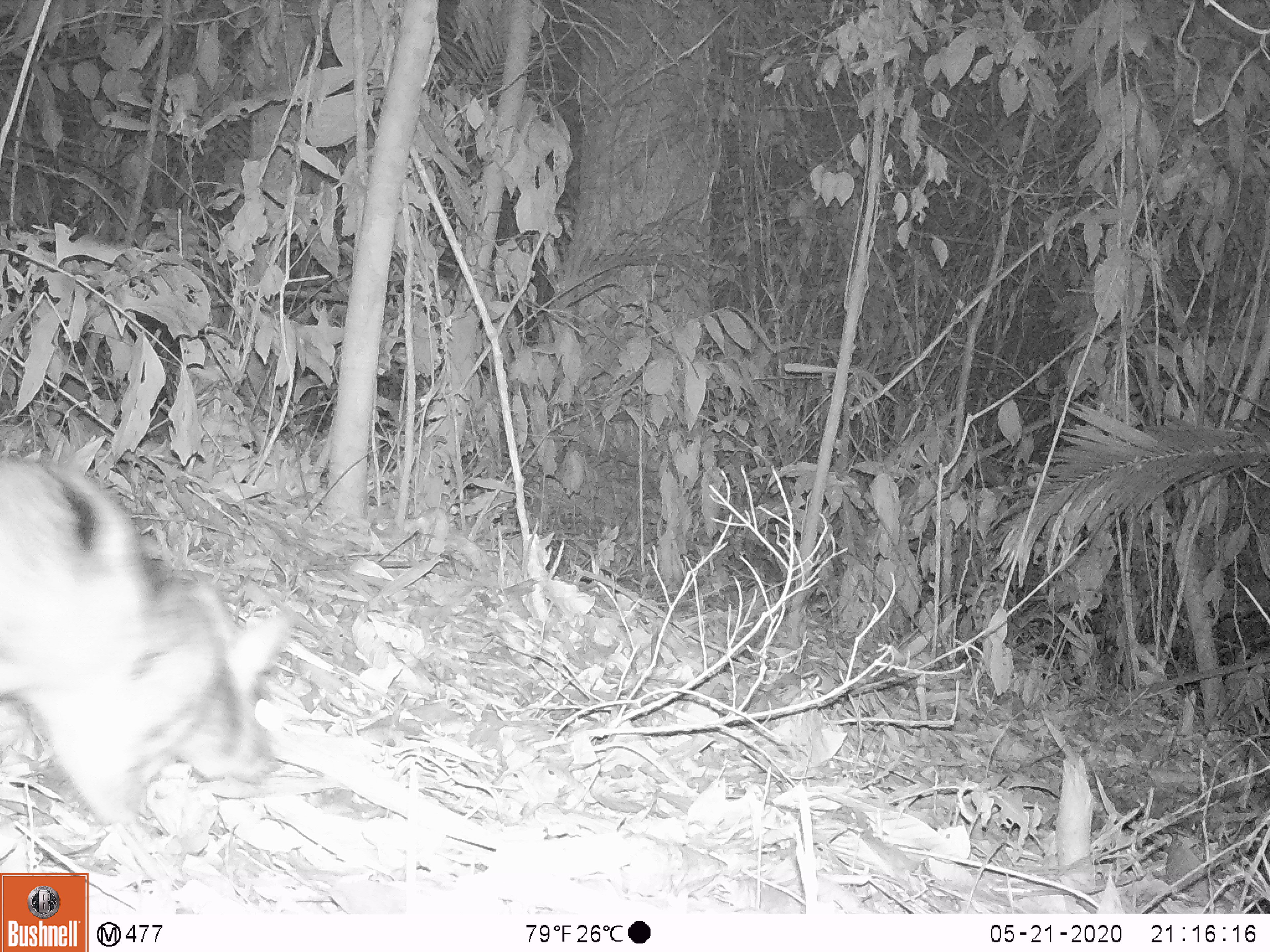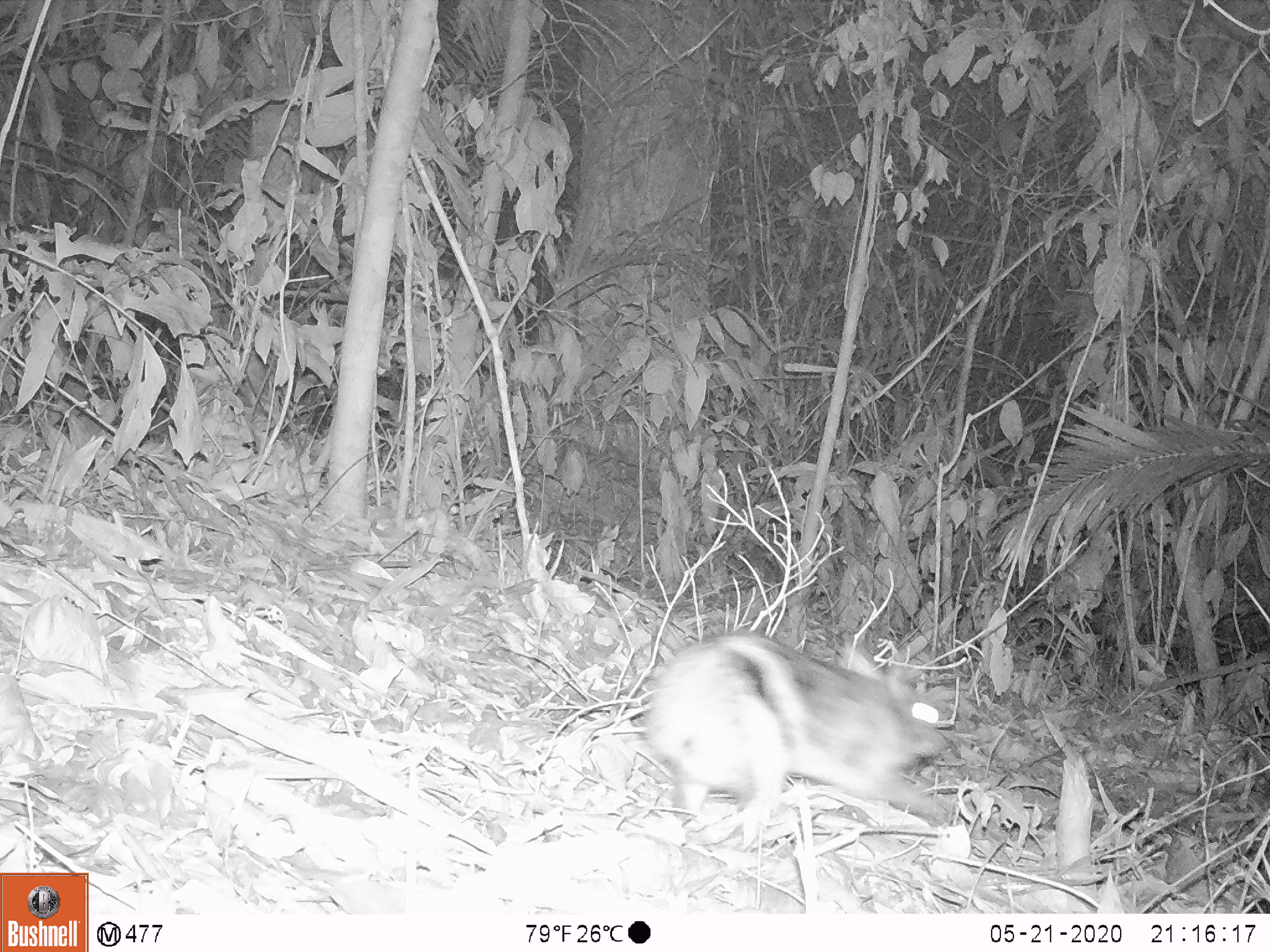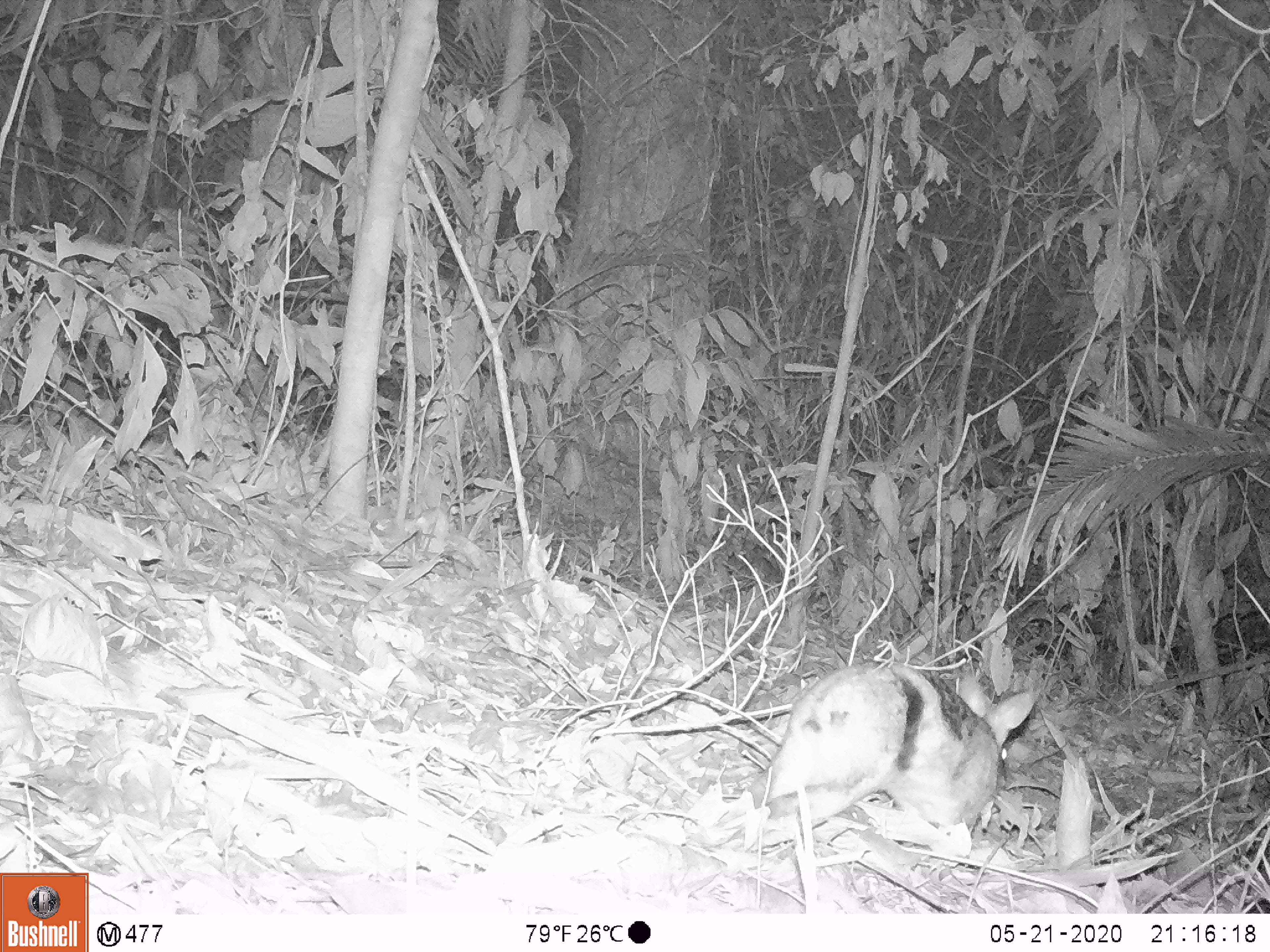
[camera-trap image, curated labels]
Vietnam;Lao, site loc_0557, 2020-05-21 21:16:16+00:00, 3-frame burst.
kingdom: Animalia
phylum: Chordata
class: Mammalia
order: Lagomorpha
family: Leporidae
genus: Nesolagus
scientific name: Nesolagus timminsi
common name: annamite striped rabbit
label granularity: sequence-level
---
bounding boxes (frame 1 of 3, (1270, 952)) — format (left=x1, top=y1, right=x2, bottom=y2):
annamite striped rabbit: (left=0, top=453, right=294, bottom=835)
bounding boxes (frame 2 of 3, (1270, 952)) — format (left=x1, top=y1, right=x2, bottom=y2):
annamite striped rabbit: (left=643, top=627, right=959, bottom=850)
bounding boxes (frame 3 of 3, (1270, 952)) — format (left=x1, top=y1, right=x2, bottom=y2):
annamite striped rabbit: (left=735, top=658, right=1044, bottom=848)